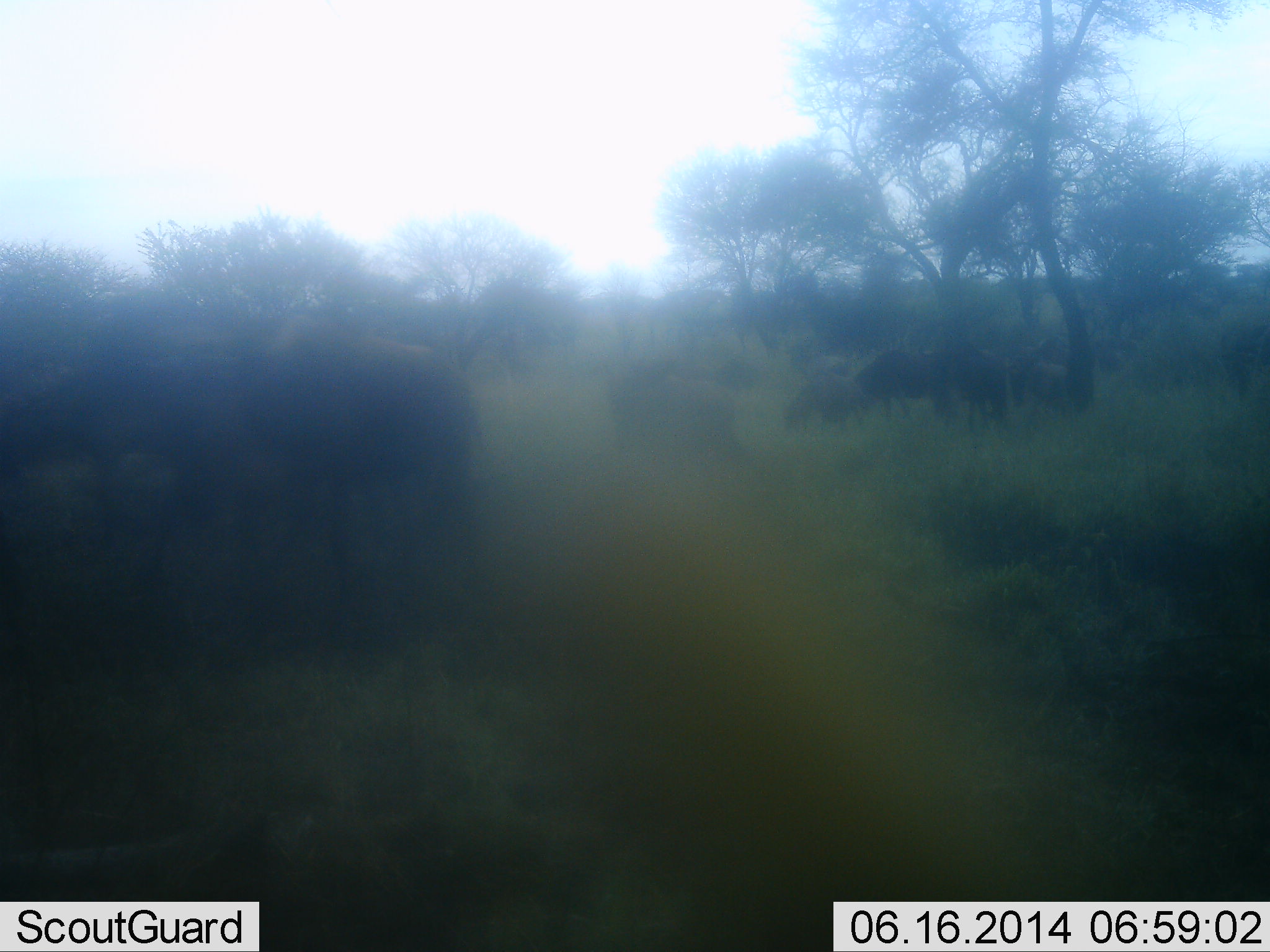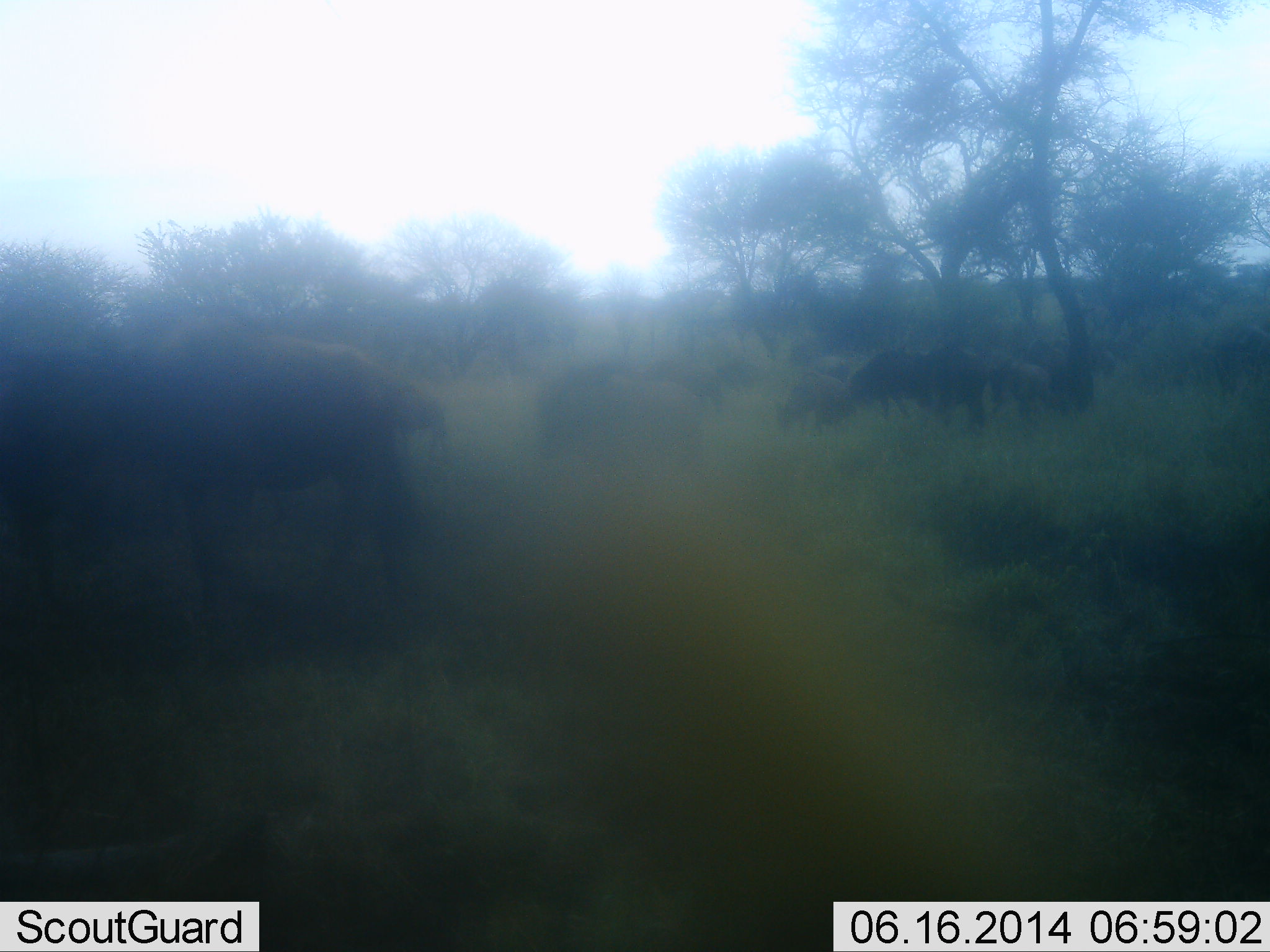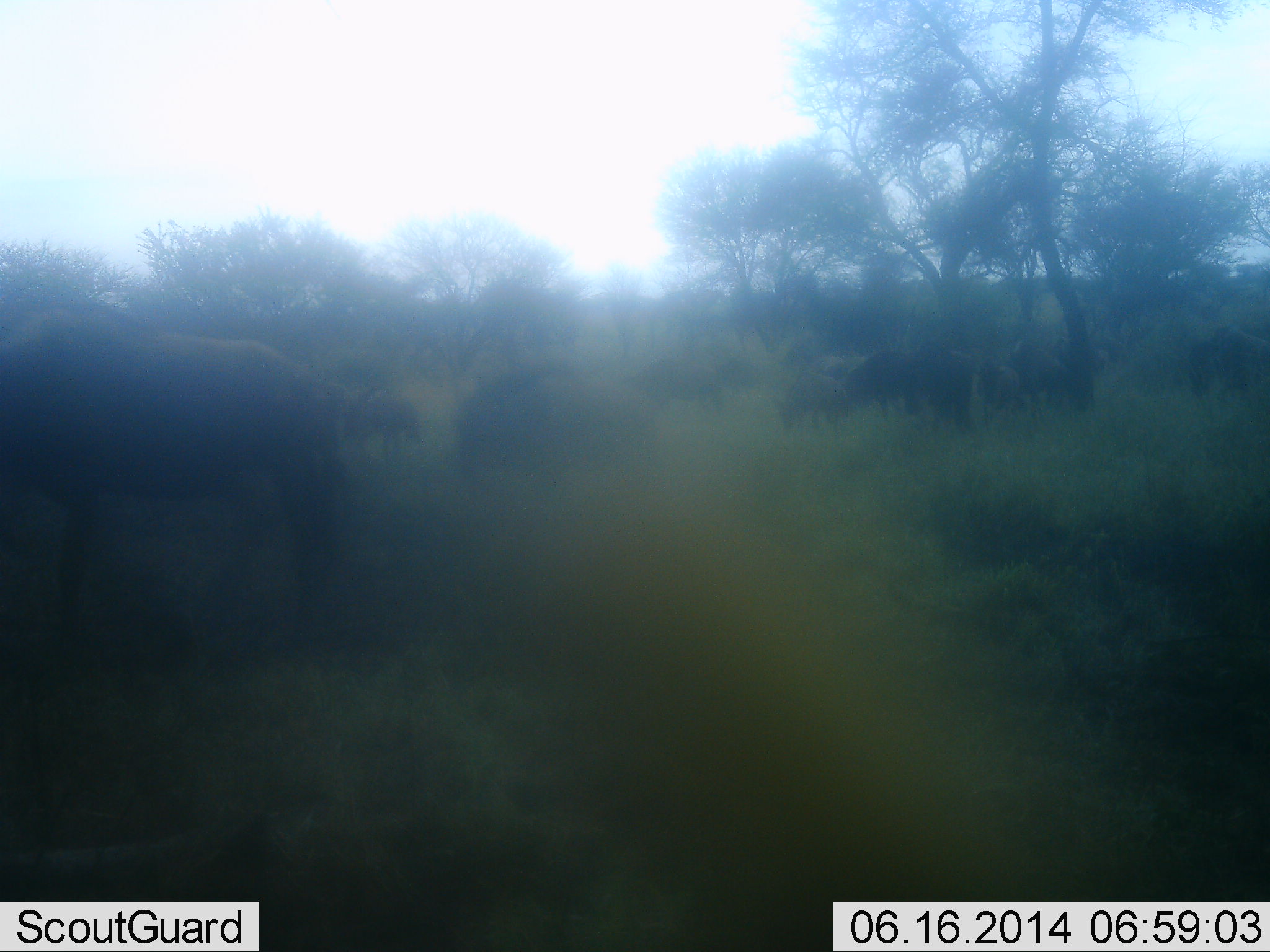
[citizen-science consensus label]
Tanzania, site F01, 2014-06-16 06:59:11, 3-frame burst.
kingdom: Animalia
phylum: Chordata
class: Mammalia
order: Artiodactyla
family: Bovidae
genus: Connochaetes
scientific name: Connochaetes taurinus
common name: blue wildebeest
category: wildebeest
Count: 11-50.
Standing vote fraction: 30%.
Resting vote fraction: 0%.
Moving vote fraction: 80%.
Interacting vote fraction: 10%.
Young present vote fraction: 0%.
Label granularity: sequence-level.